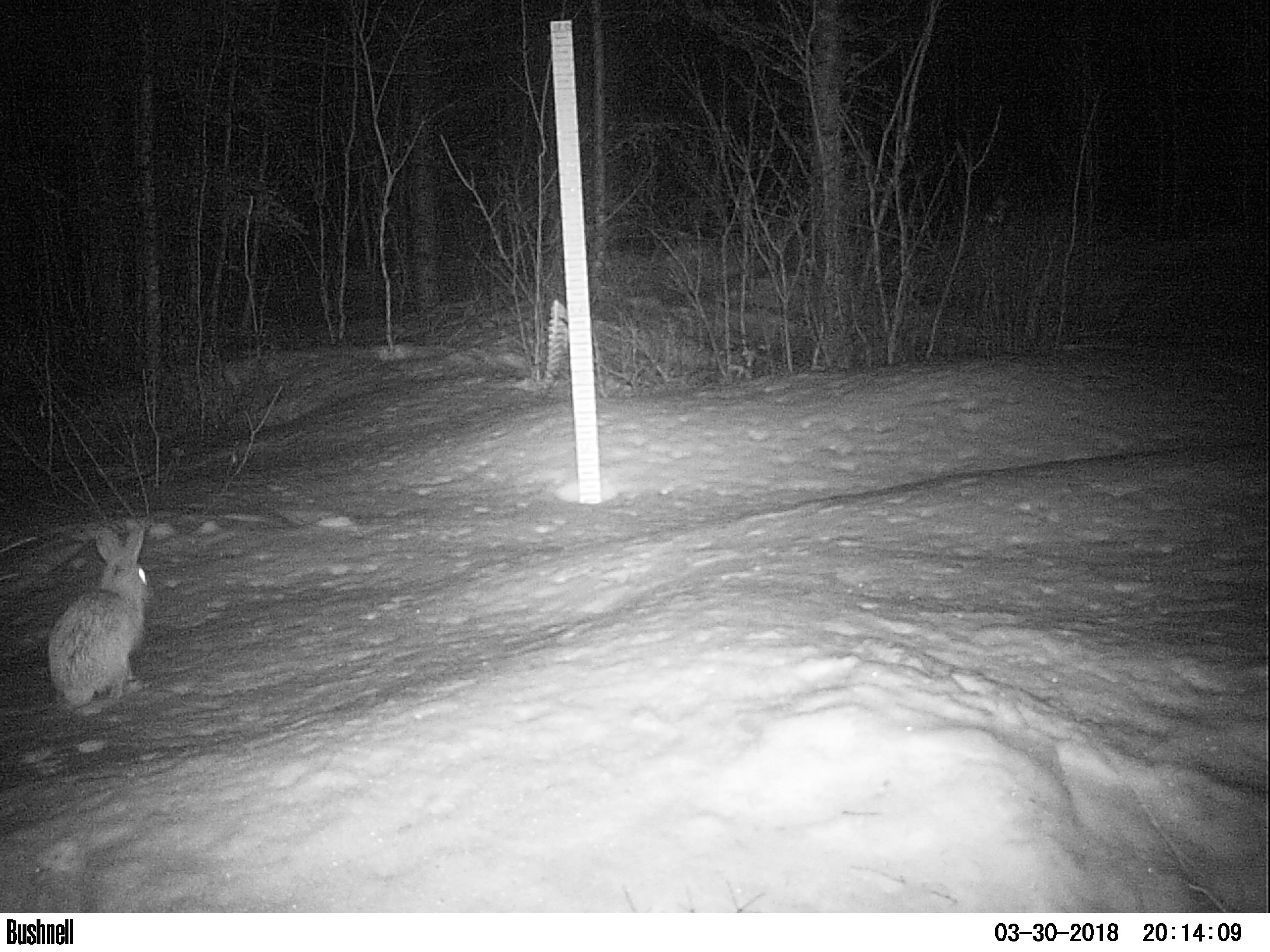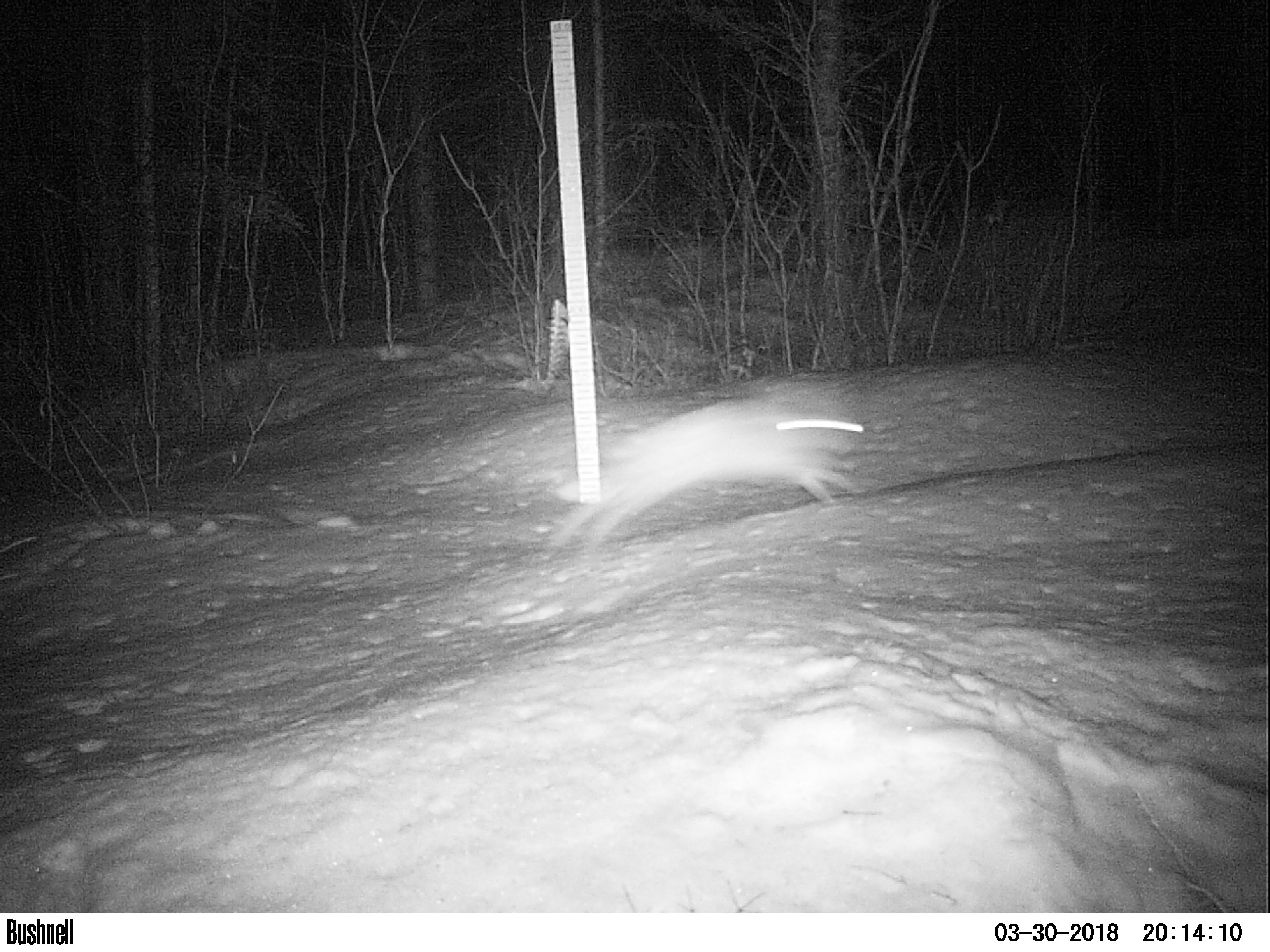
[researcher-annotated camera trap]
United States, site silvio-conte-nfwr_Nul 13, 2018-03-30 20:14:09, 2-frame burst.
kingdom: Animalia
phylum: Chordata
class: Mammalia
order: Lagomorpha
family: Leporidae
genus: Lepus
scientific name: Lepus americanus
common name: snowshoe hare